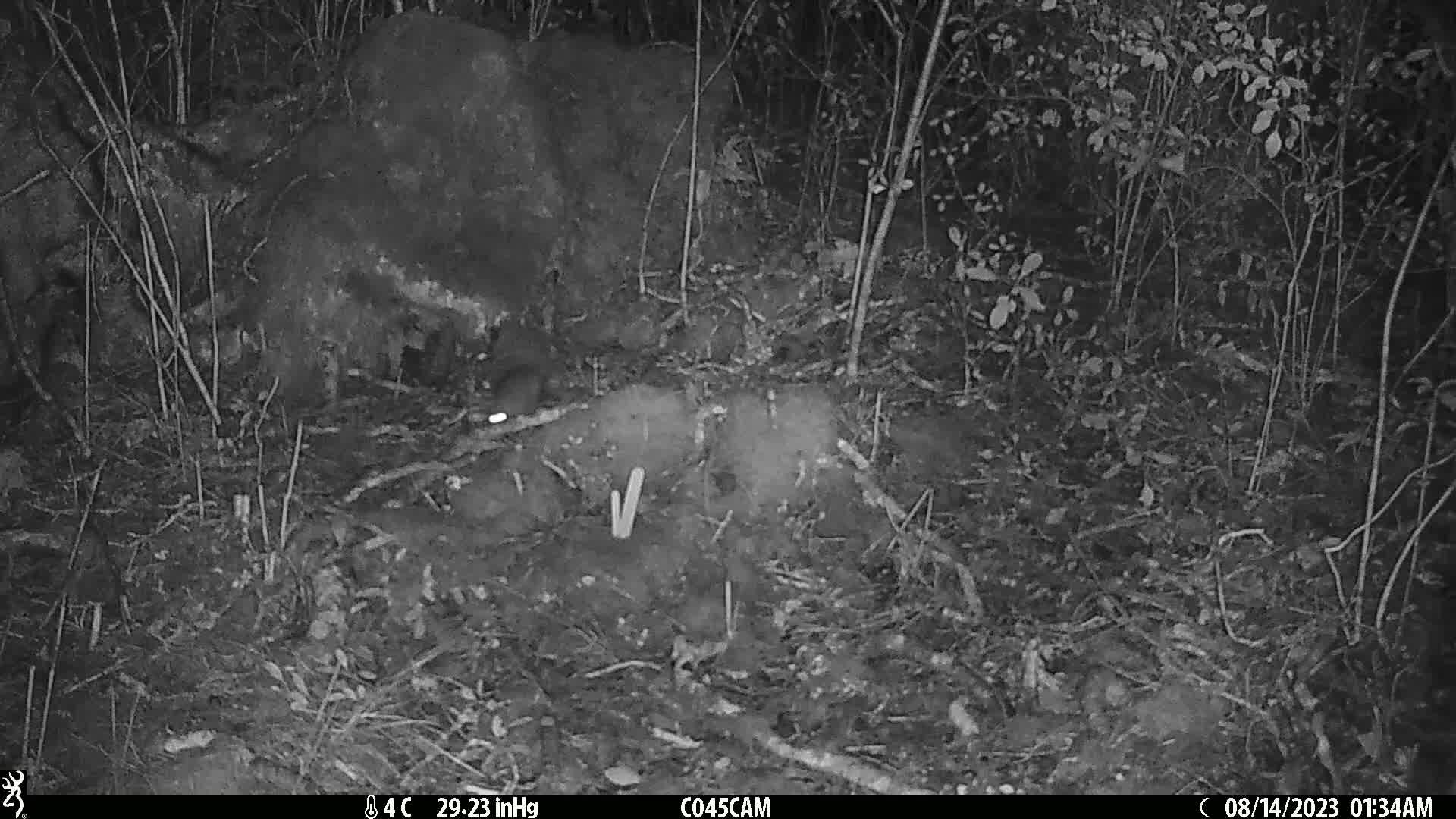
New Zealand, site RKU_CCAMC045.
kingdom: Animalia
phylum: Chordata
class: Mammalia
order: Rodentia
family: Muridae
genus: Rattus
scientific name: Rattus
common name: rat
Rat (Rattus).